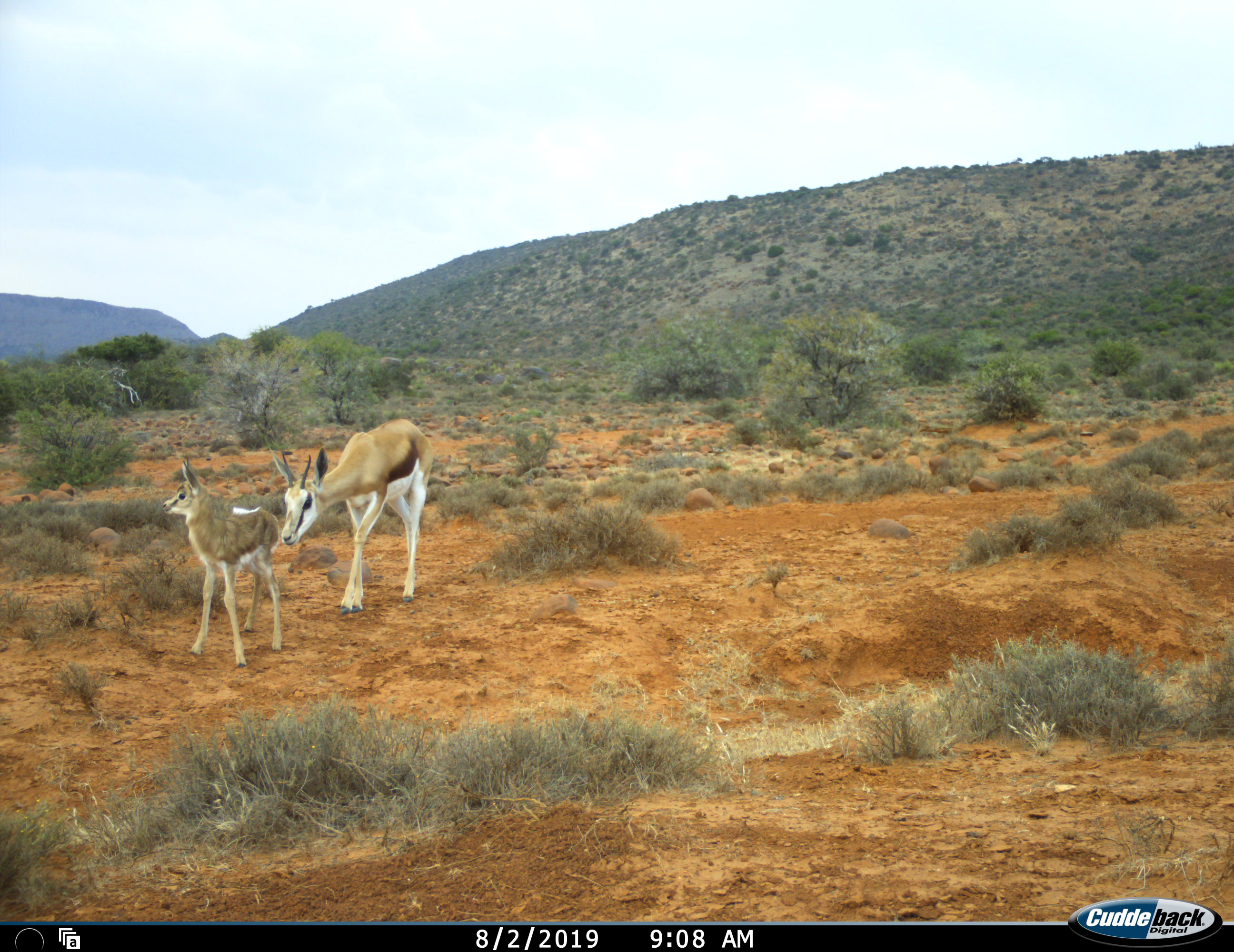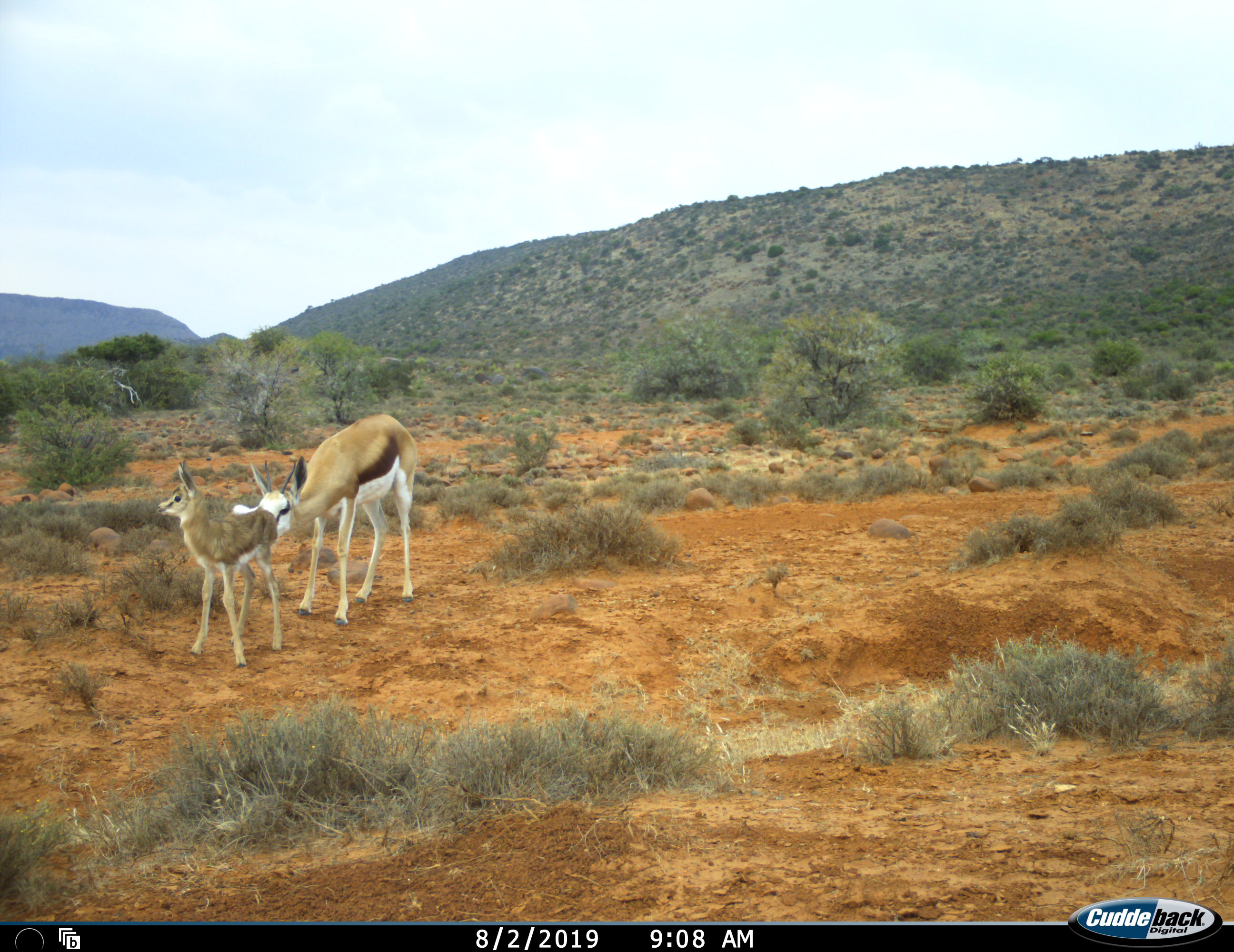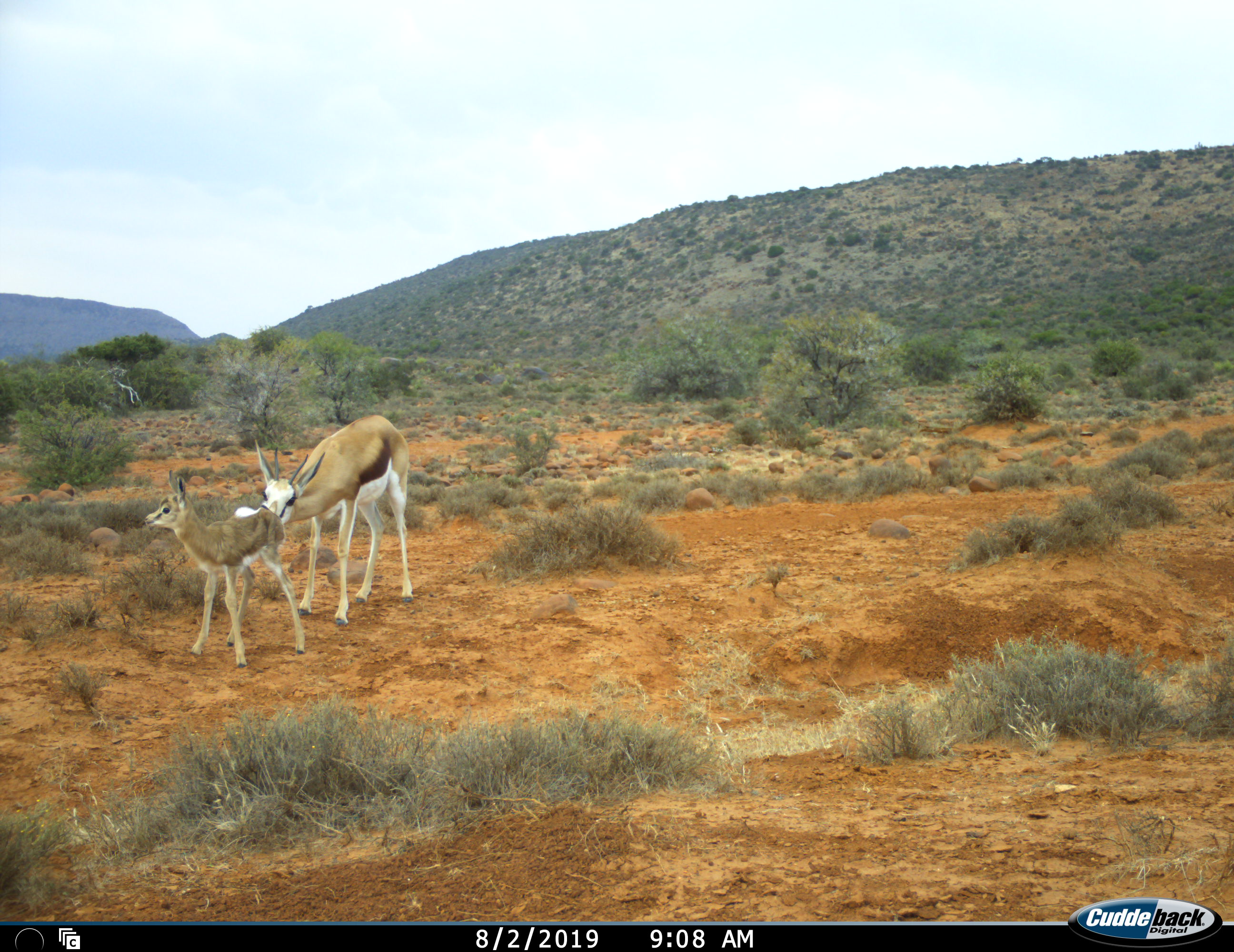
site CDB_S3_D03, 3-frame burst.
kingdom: Animalia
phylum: Chordata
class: Mammalia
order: Artiodactyla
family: Bovidae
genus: Antidorcas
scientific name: Antidorcas marsupialis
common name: springbok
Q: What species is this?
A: Springbok (Antidorcas marsupialis).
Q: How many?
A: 2.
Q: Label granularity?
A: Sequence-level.